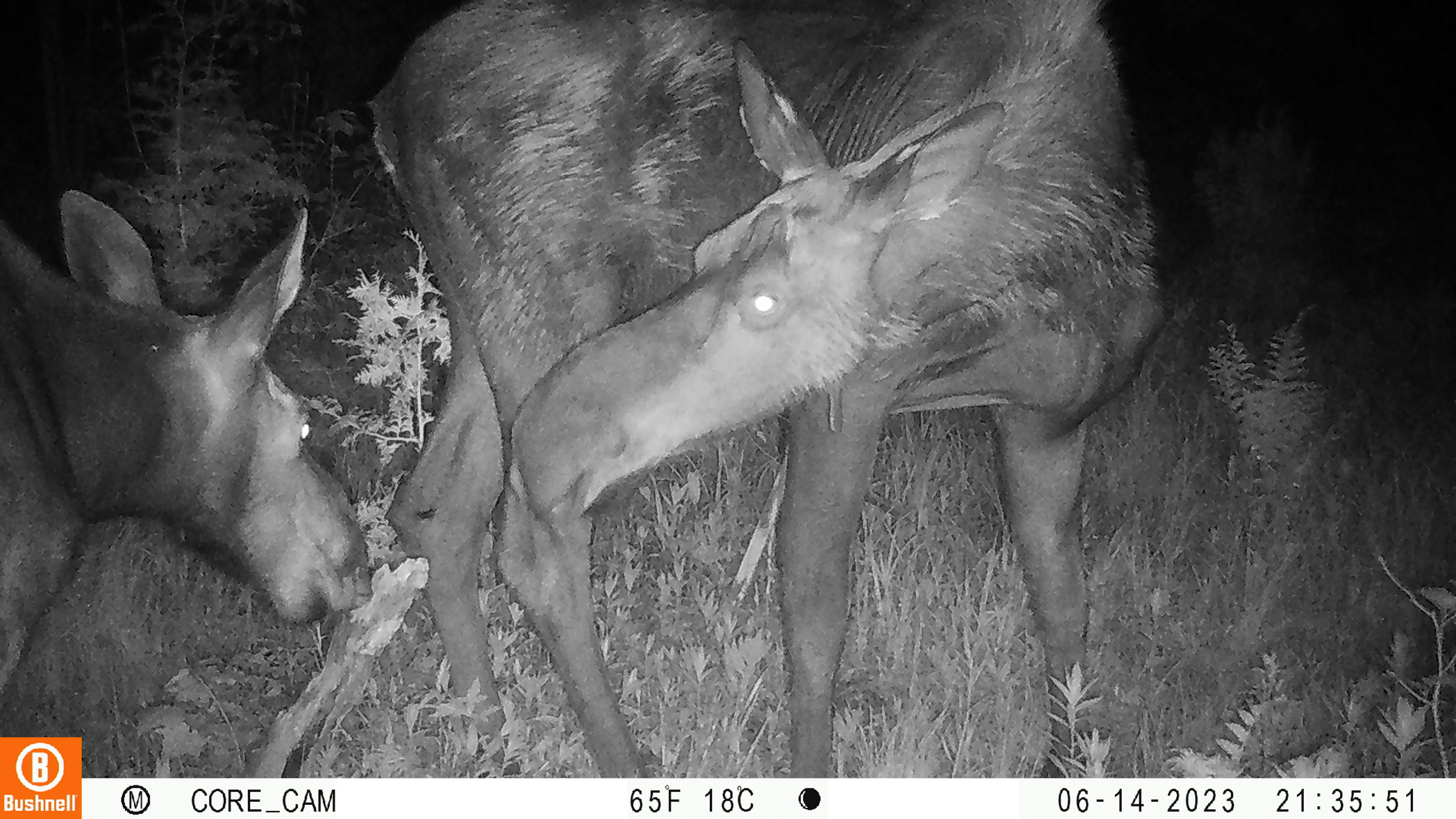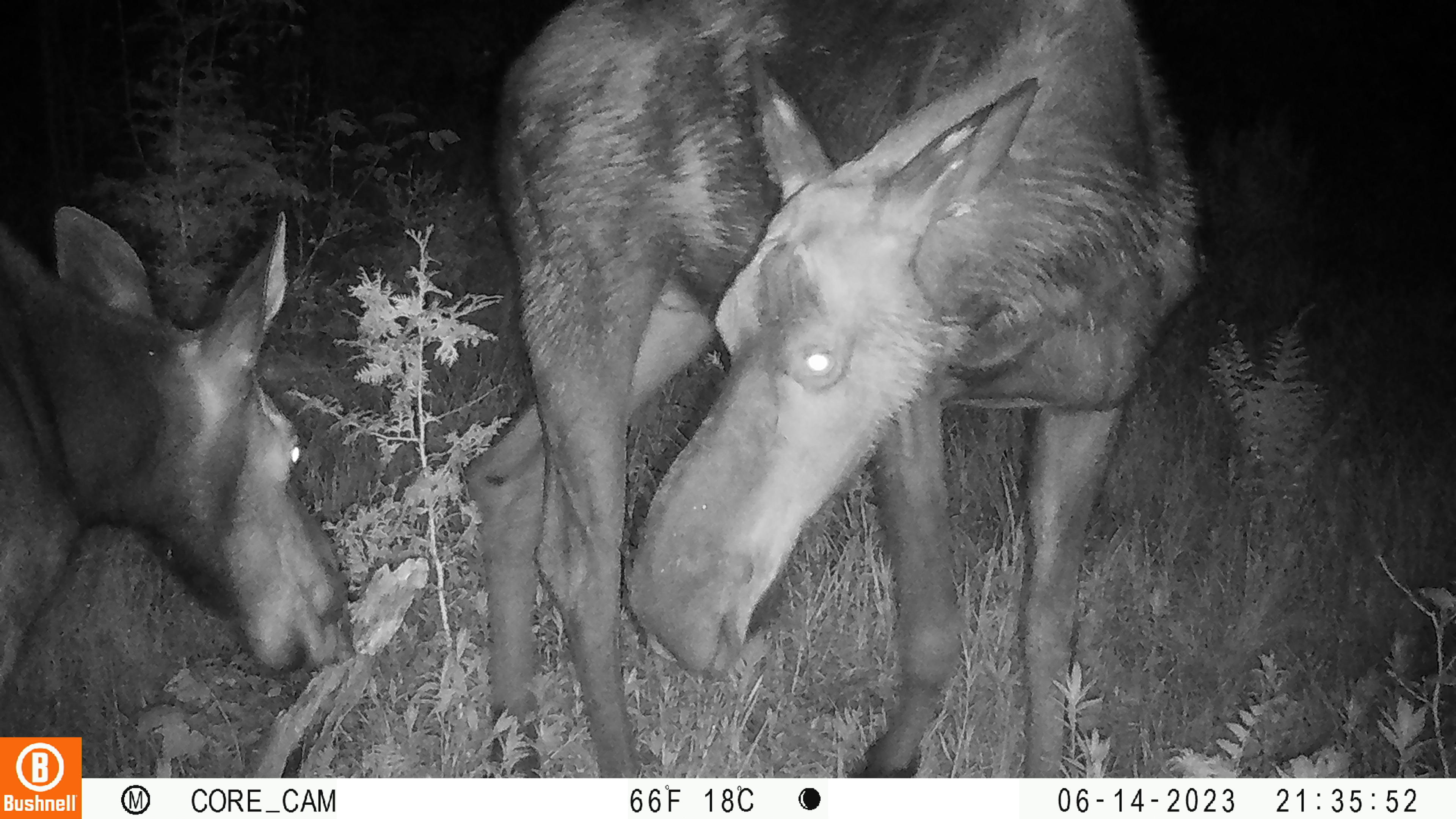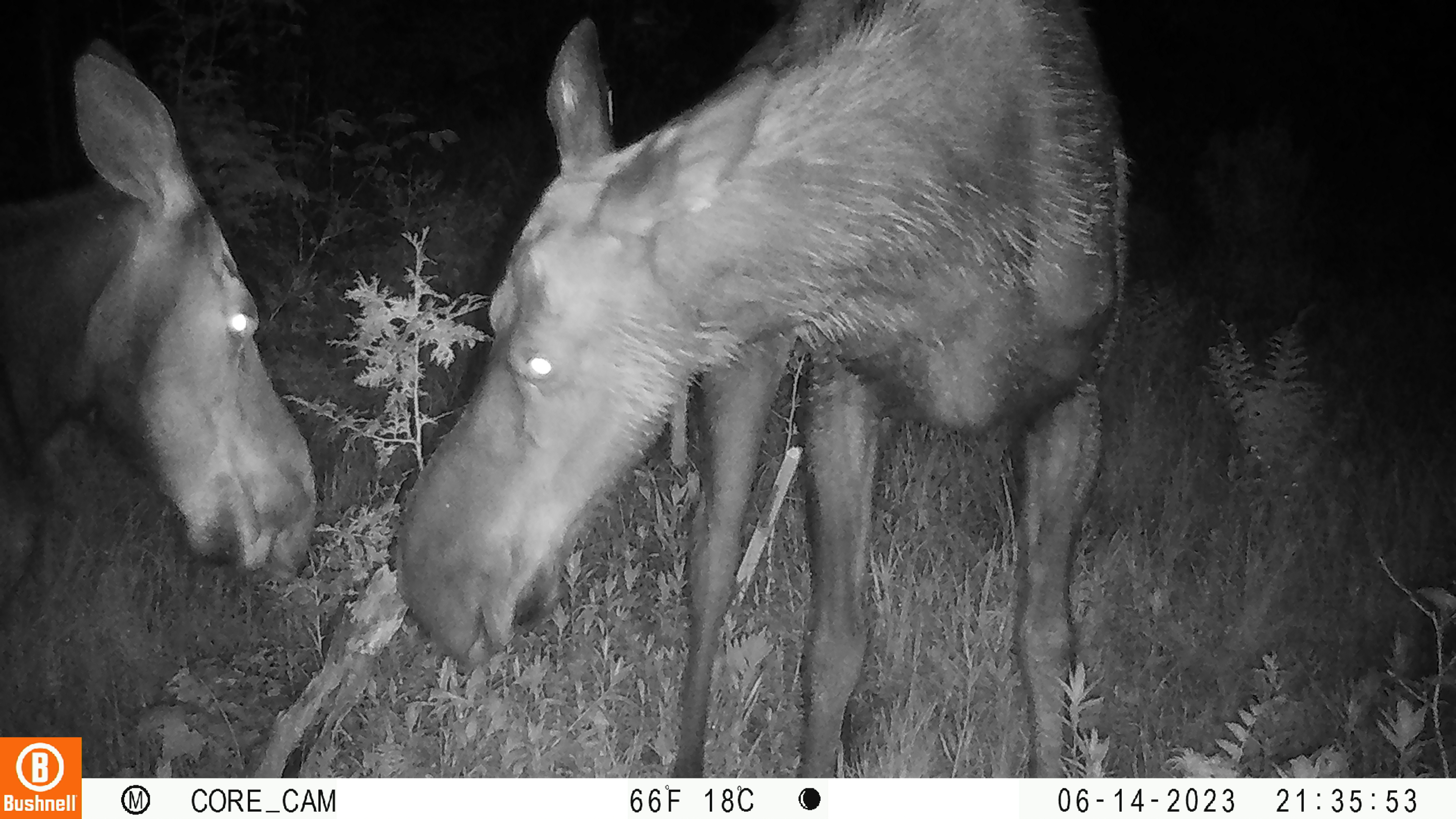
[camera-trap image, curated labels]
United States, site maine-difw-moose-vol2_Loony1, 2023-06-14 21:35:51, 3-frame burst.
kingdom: Animalia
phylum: Chordata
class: Mammalia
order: Artiodactyla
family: Cervidae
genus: Alces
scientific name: Alces alces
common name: moose